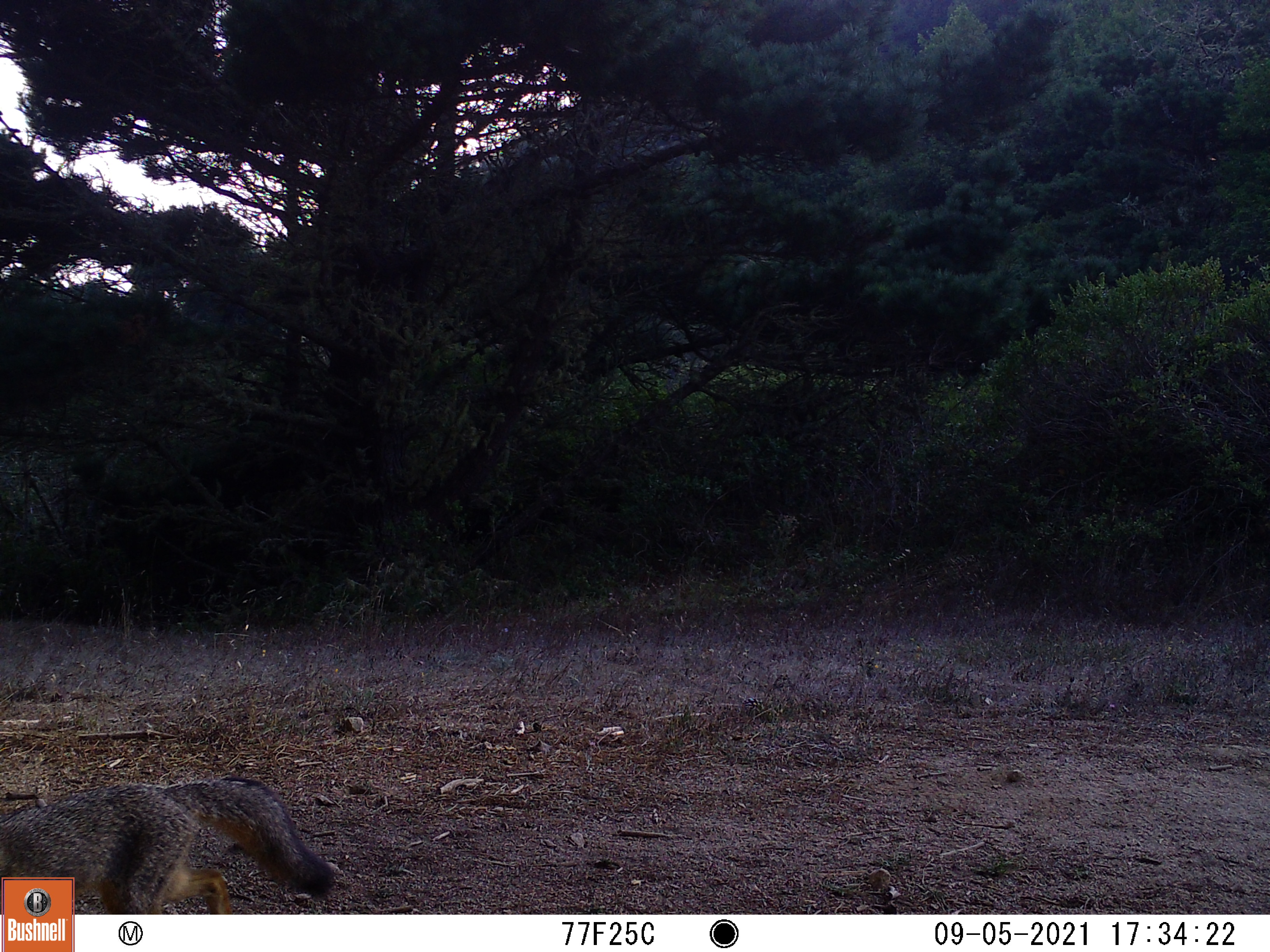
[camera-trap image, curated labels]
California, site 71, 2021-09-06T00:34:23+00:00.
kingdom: Animalia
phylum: Chordata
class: Mammalia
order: Carnivora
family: Canidae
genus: Urocyon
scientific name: Urocyon cinereoargenteus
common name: gray fox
Gray fox (Urocyon cinereoargenteus).